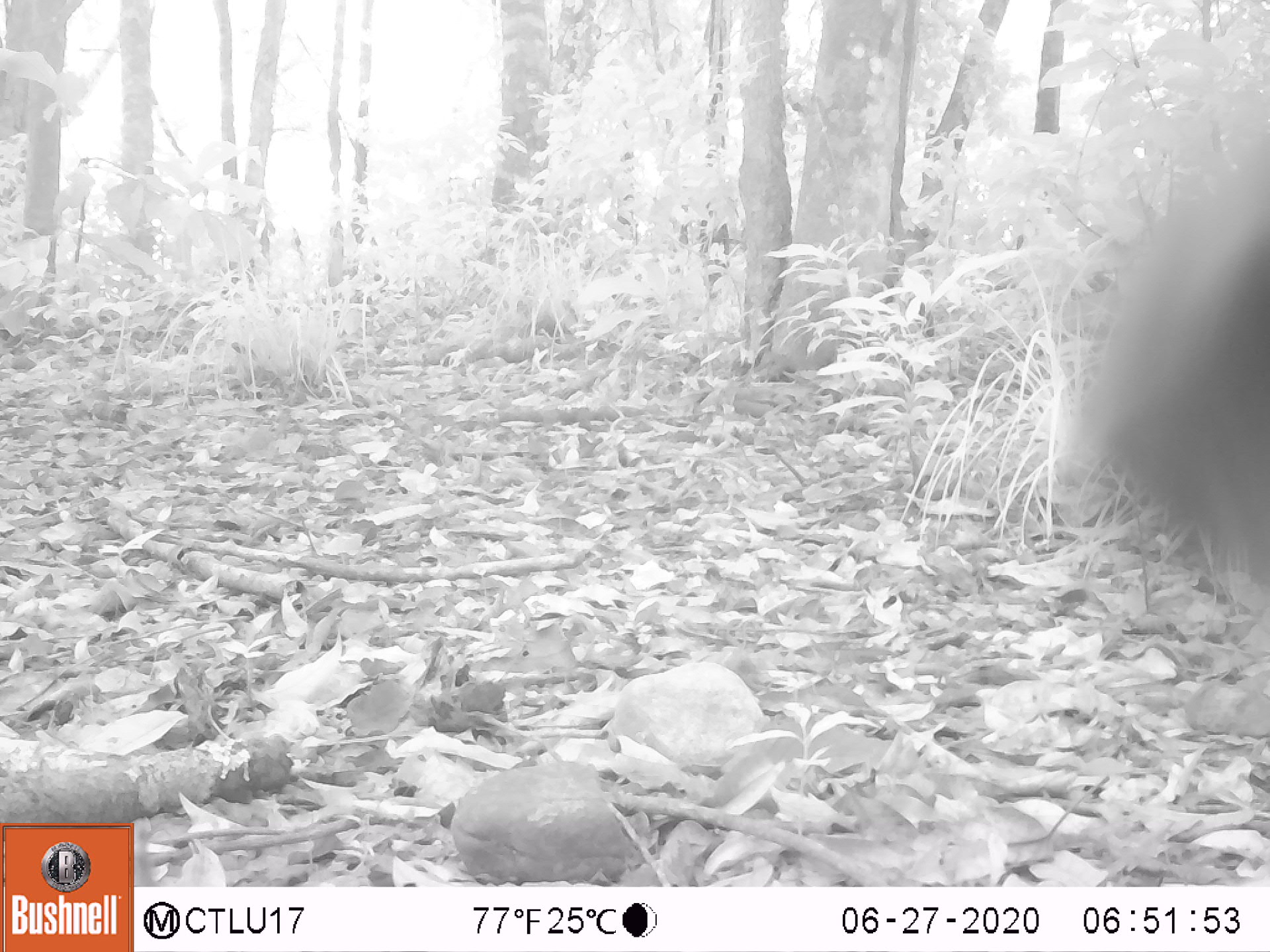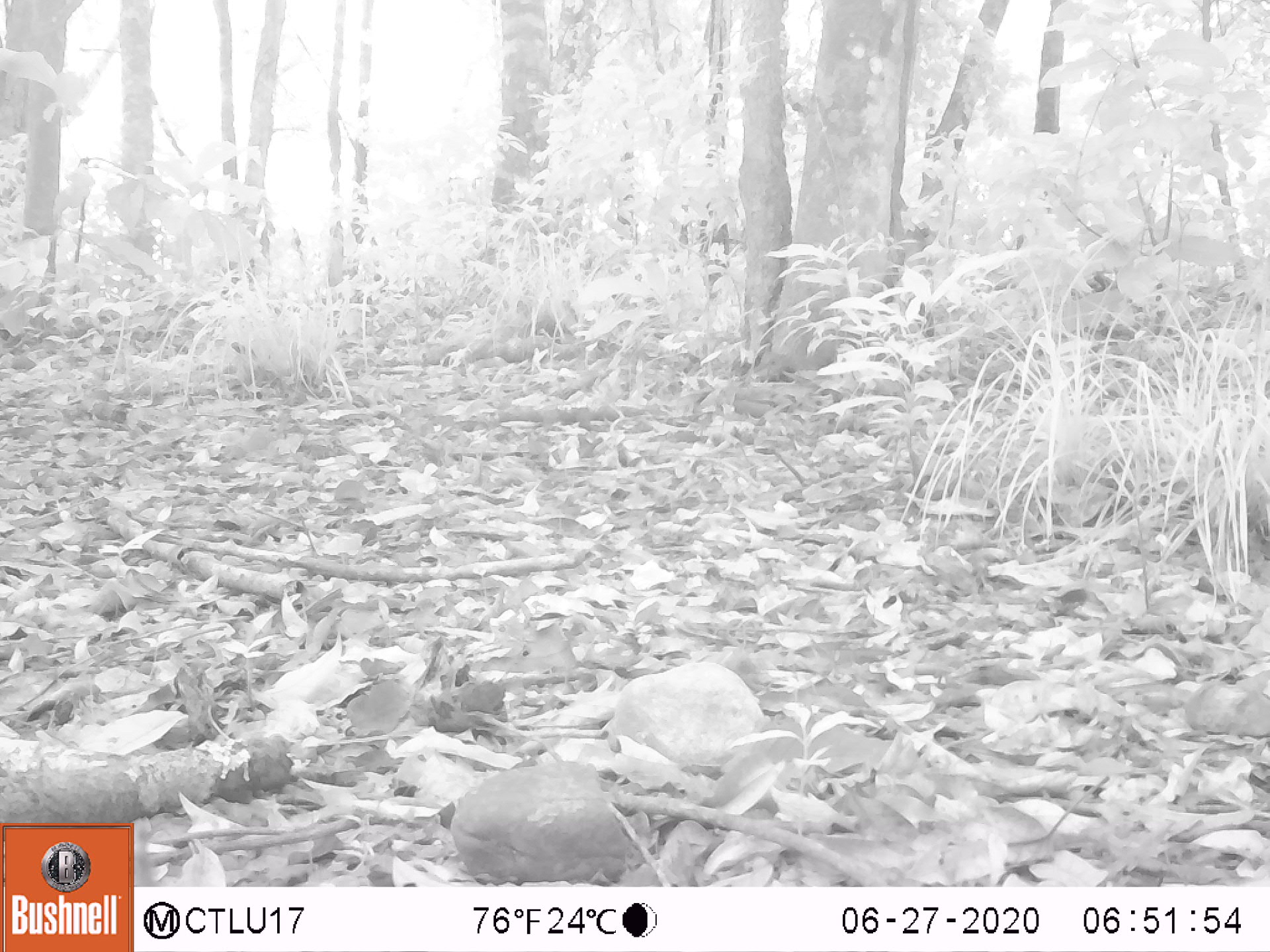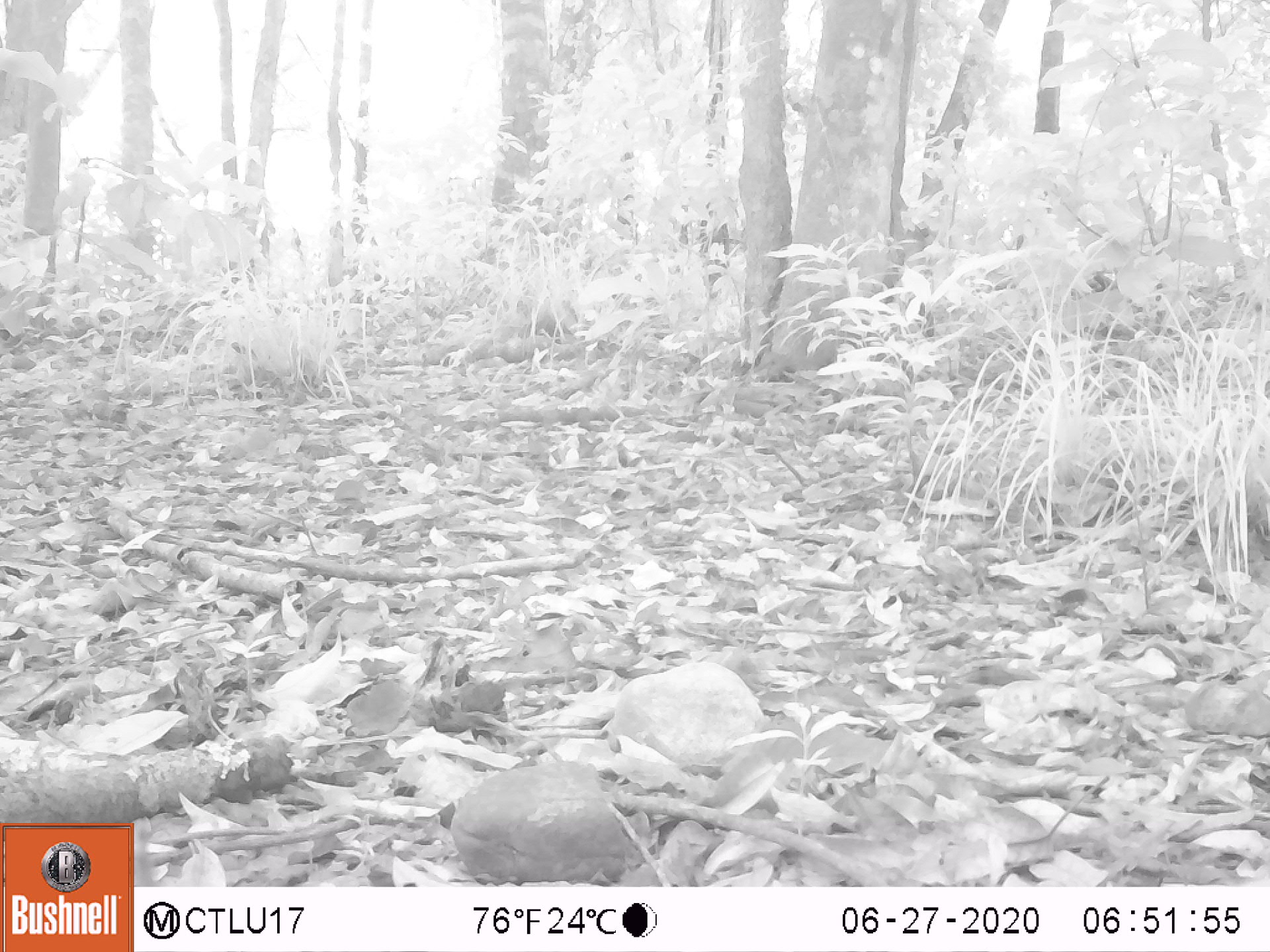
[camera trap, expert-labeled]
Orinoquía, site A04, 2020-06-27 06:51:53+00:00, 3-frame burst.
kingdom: Animalia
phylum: Chordata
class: Mammalia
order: Artiodactyla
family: Bovidae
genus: Bos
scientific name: Bos taurus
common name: cow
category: cattle